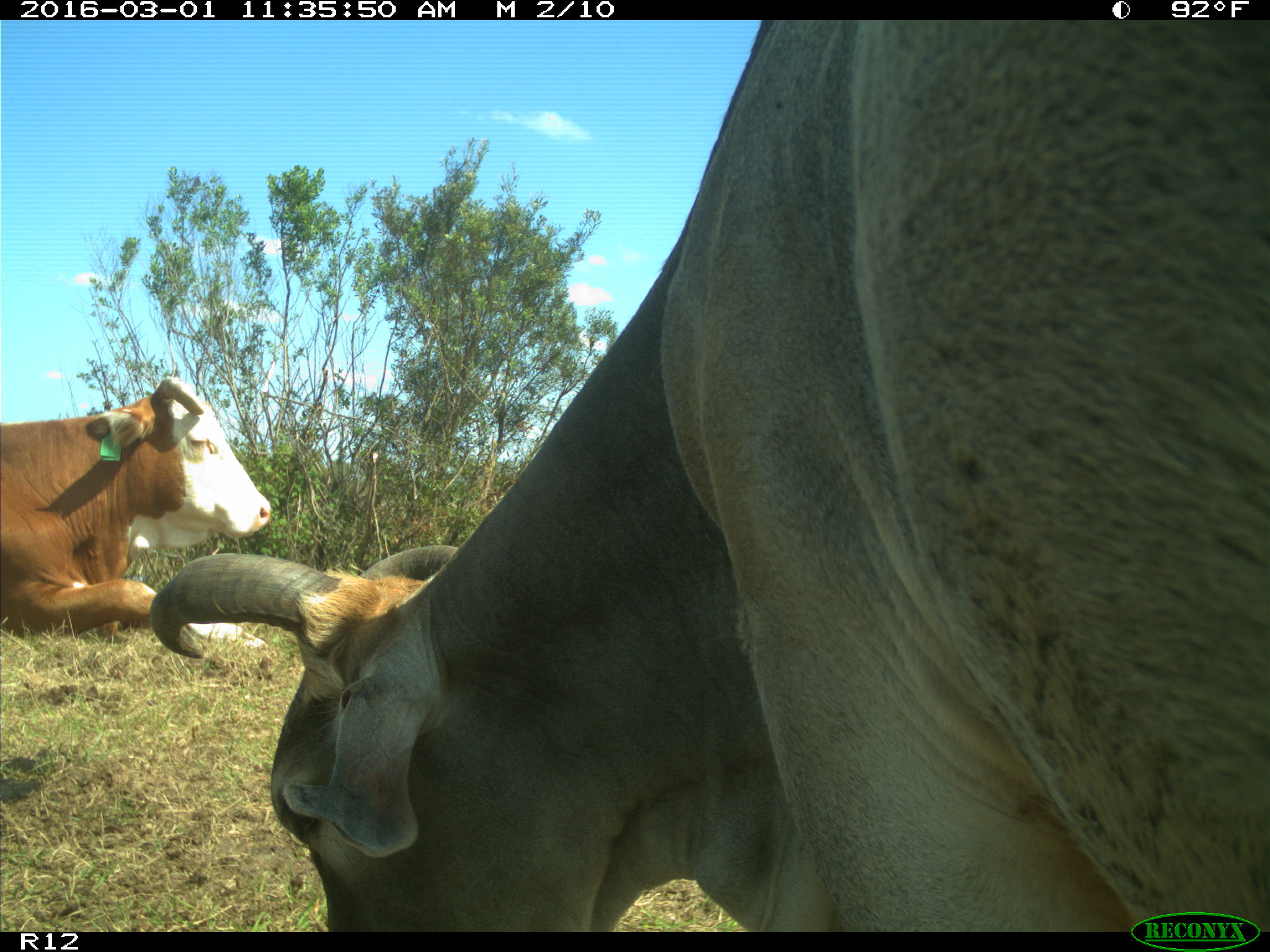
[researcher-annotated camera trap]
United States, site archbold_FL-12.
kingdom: Animalia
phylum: Chordata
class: Mammalia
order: Artiodactyla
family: Bovidae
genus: Bos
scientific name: Bos taurus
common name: domestic cow